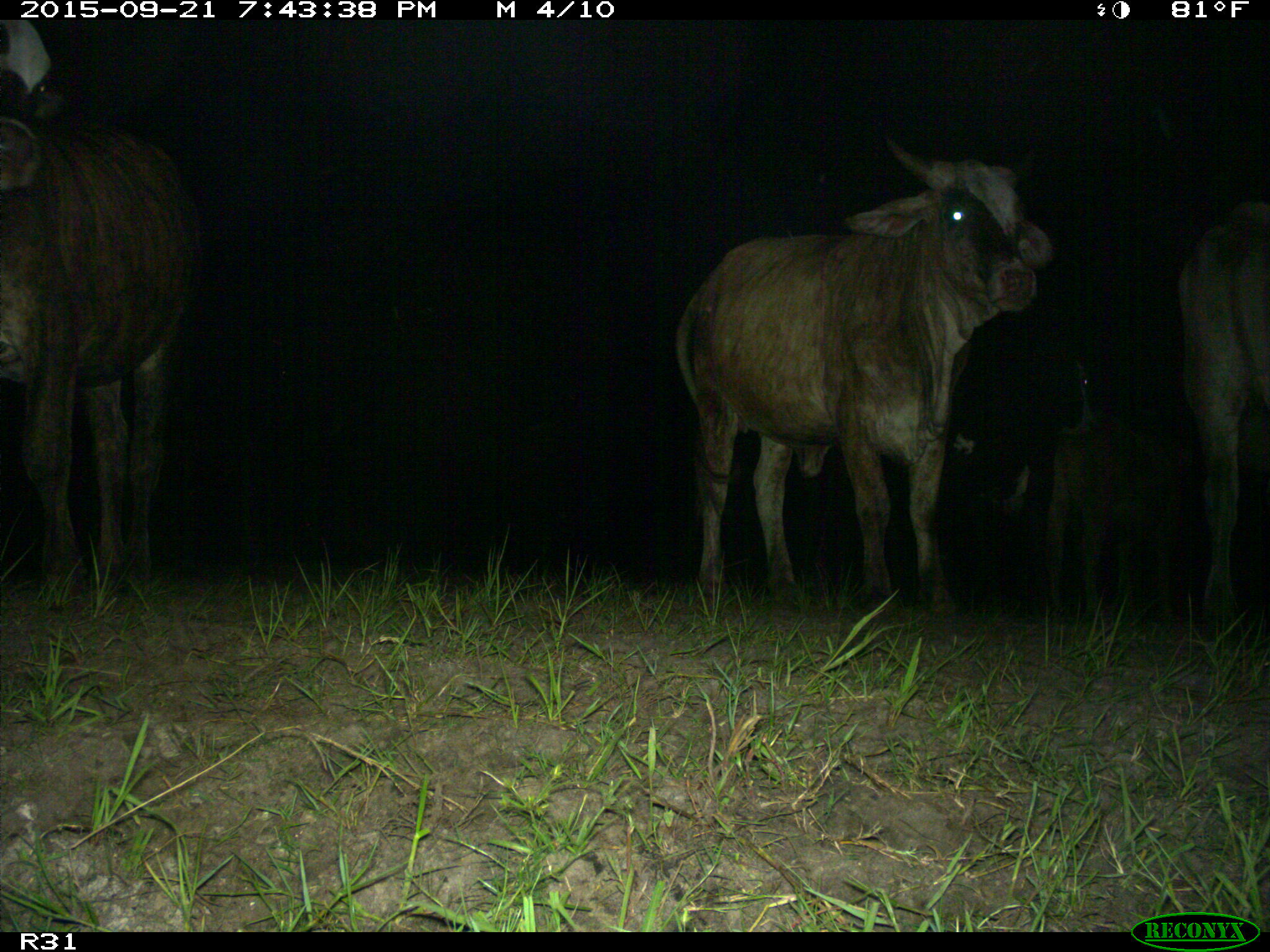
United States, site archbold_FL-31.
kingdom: Animalia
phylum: Chordata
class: Mammalia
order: Artiodactyla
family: Bovidae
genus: Bos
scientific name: Bos taurus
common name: domestic cow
Bos taurus (domestic cow).